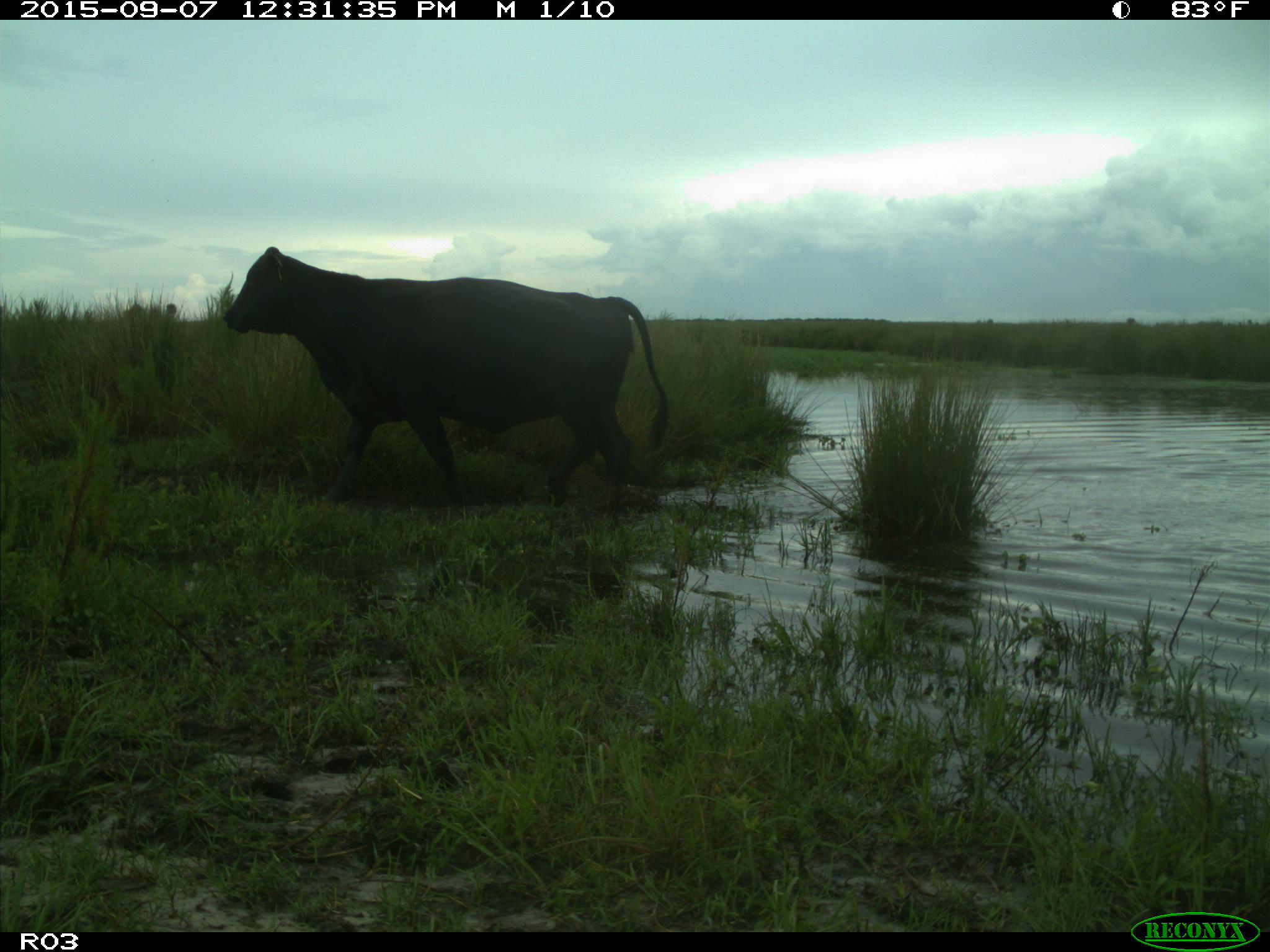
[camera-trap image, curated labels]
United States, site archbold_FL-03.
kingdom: Animalia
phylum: Chordata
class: Mammalia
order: Artiodactyla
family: Bovidae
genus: Bos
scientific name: Bos taurus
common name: domestic cow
Bos taurus (domestic cow).